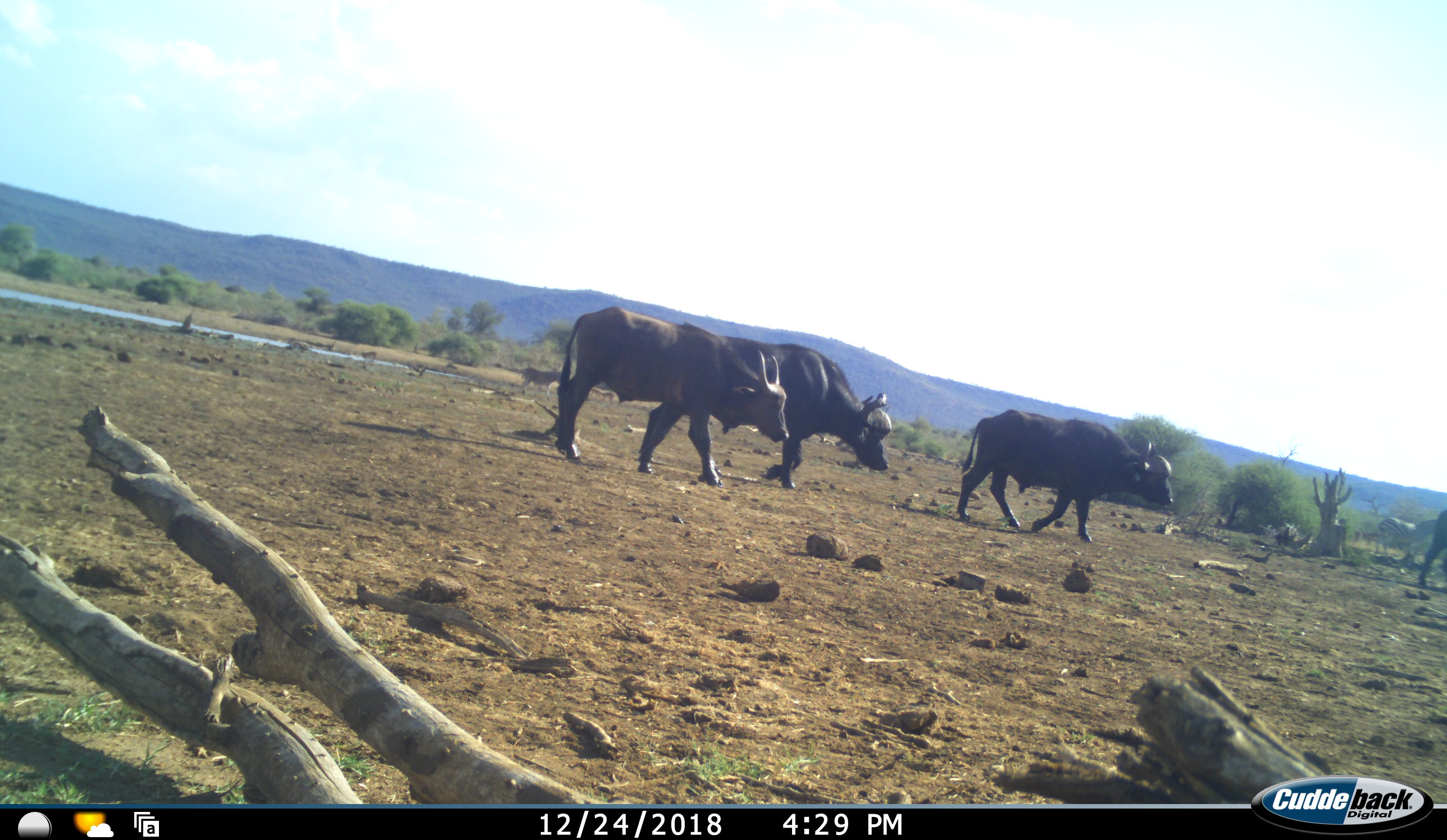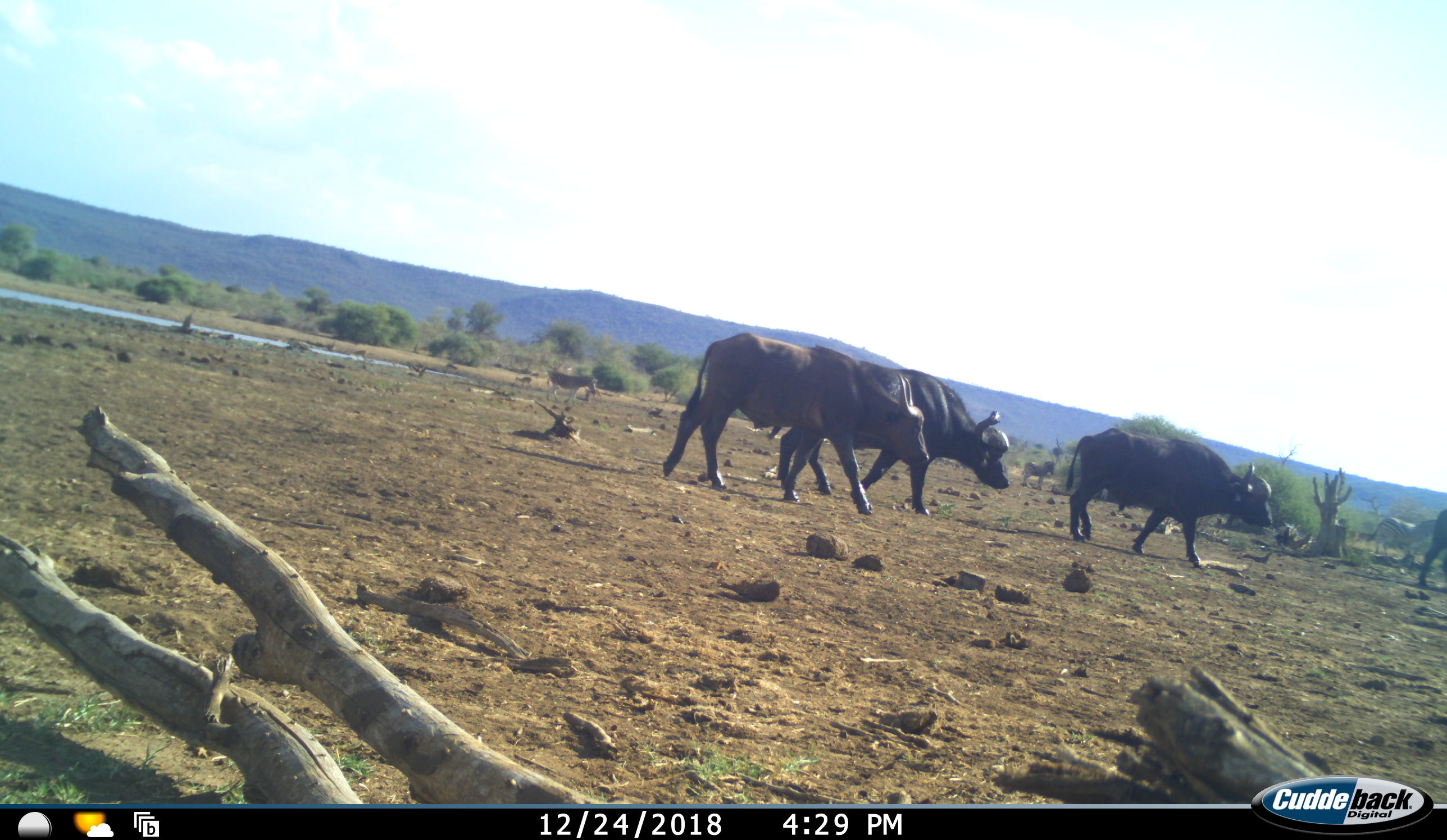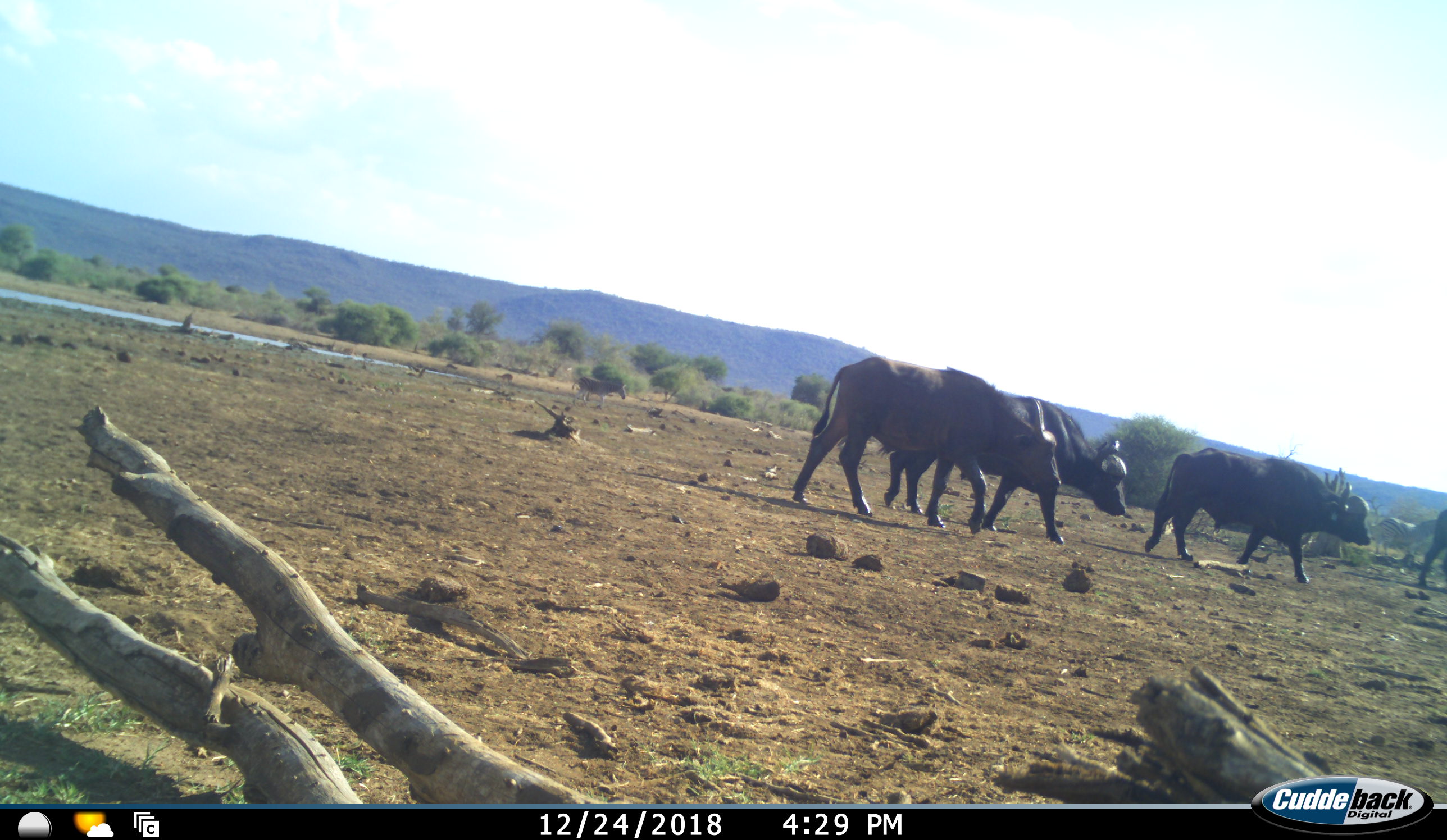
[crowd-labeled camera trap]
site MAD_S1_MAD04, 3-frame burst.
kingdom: Animalia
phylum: Chordata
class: Mammalia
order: Artiodactyla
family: Bovidae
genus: Syncerus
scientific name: Syncerus caffer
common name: african buffalo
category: buffalo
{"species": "buffalo (african buffalo) (Syncerus caffer)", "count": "4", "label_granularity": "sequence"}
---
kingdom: Animalia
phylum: Chordata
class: Mammalia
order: Perissodactyla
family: Equidae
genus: Equus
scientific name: Equus quagga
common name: plains zebra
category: zebraplains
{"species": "zebraplains (plains zebra) (Equus quagga)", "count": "3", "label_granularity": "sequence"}